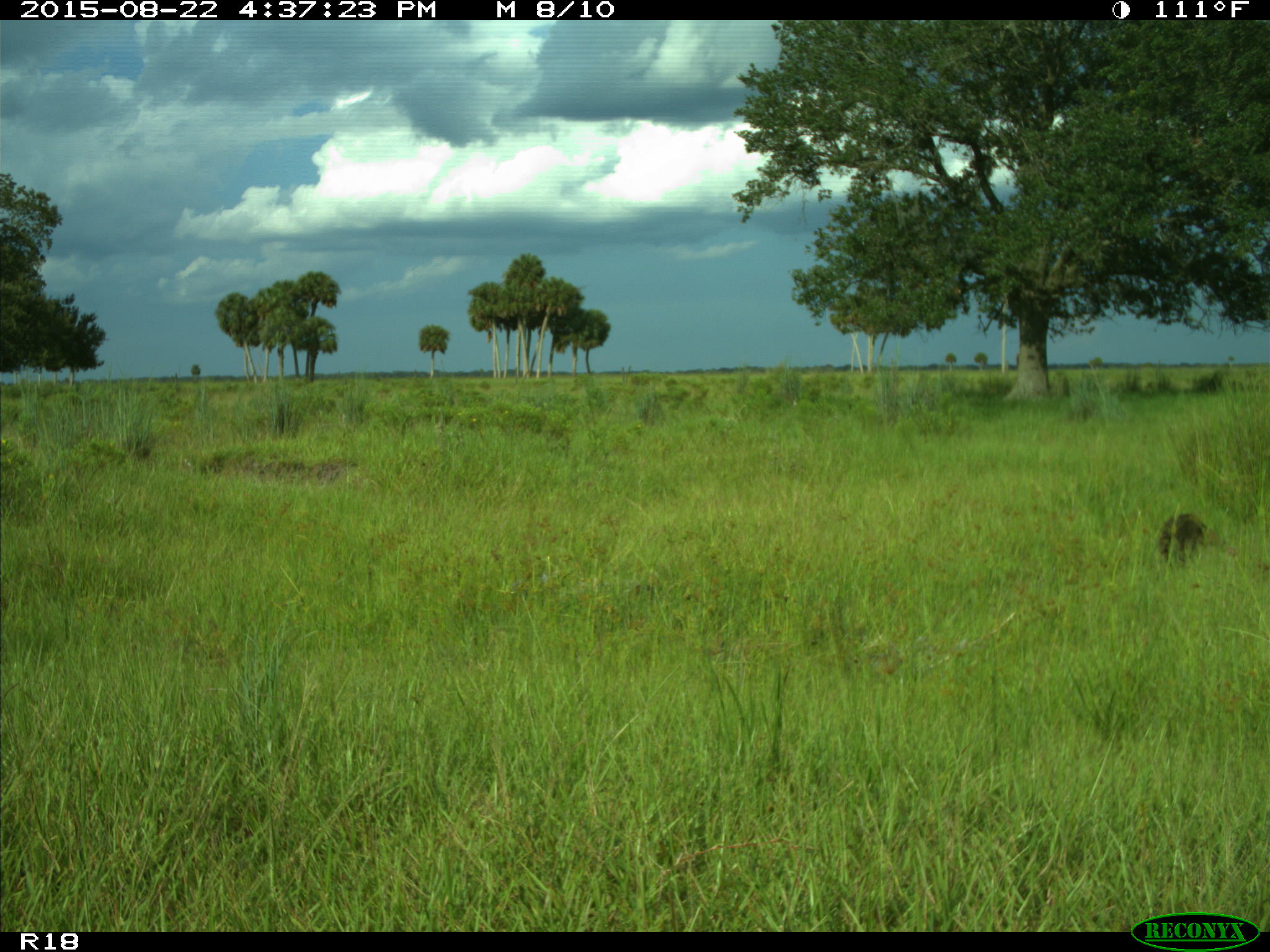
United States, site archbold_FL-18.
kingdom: Animalia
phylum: Chordata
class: Mammalia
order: Carnivora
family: Procyonidae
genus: Procyon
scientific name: Procyon lotor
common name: common raccoon